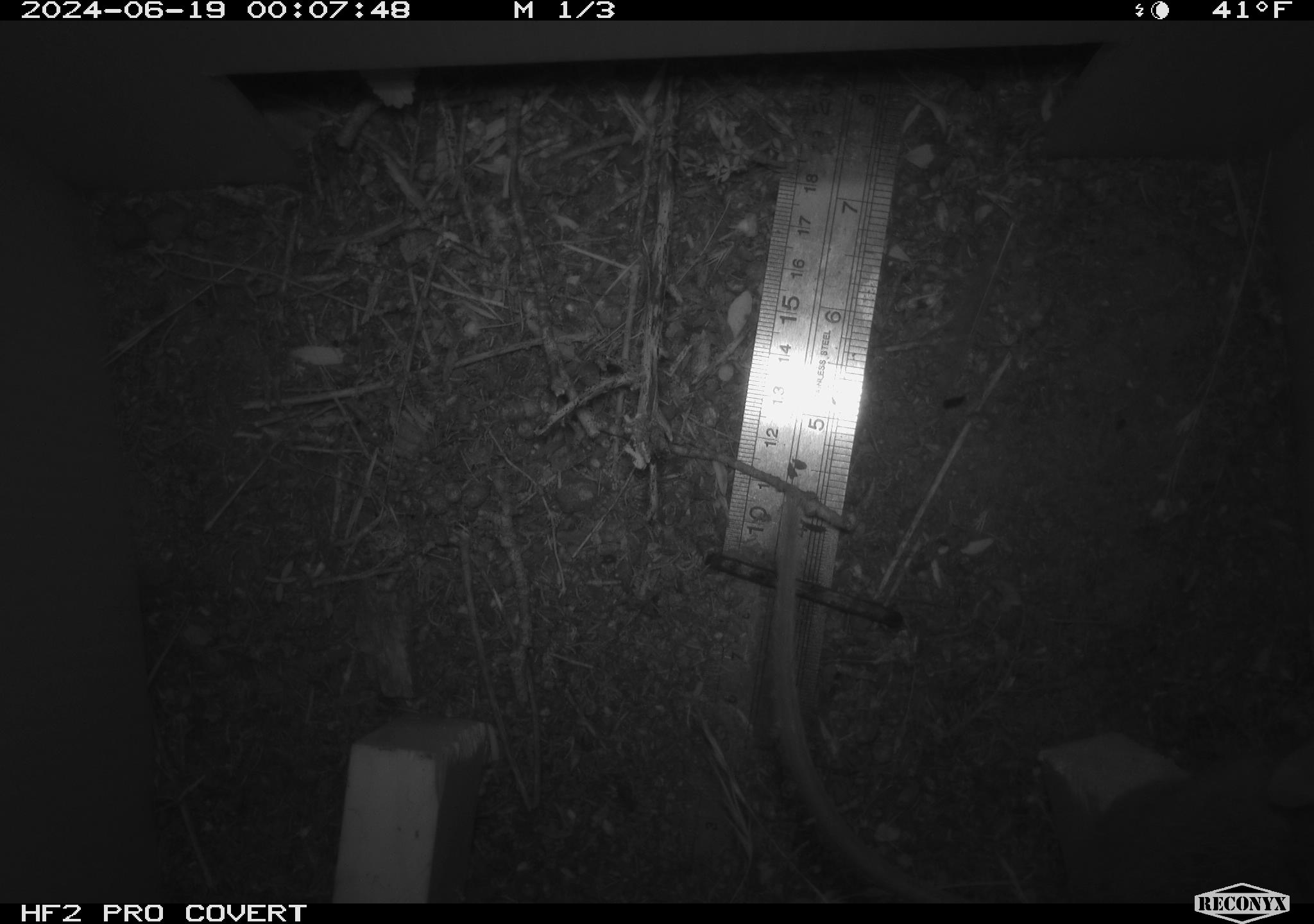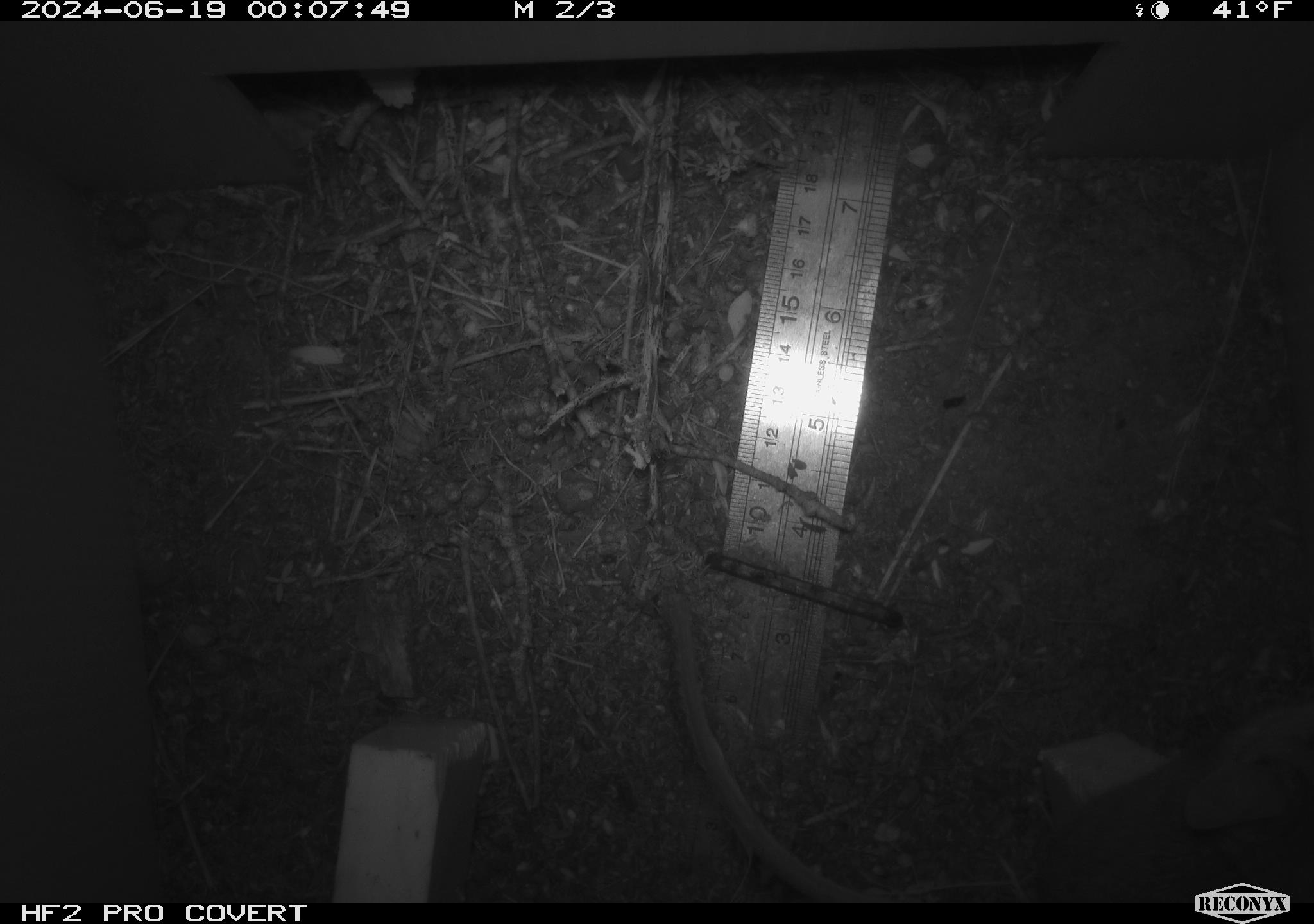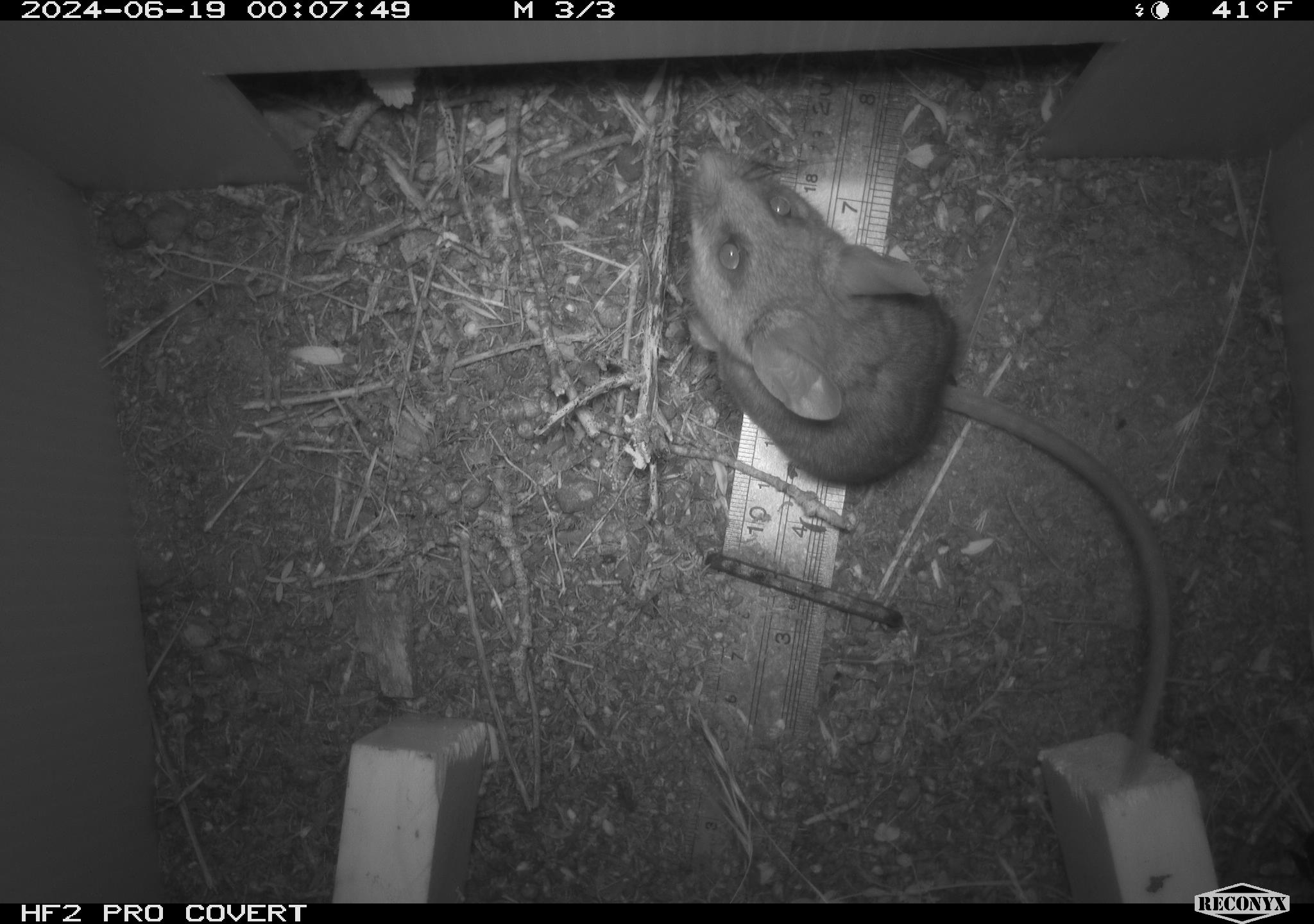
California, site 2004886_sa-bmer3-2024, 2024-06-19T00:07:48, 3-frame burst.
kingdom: Animalia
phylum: Chordata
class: Mammalia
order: Rodentia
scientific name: Rodentia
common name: woodrat or rat or mouse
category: woodrat or rat or mouse species